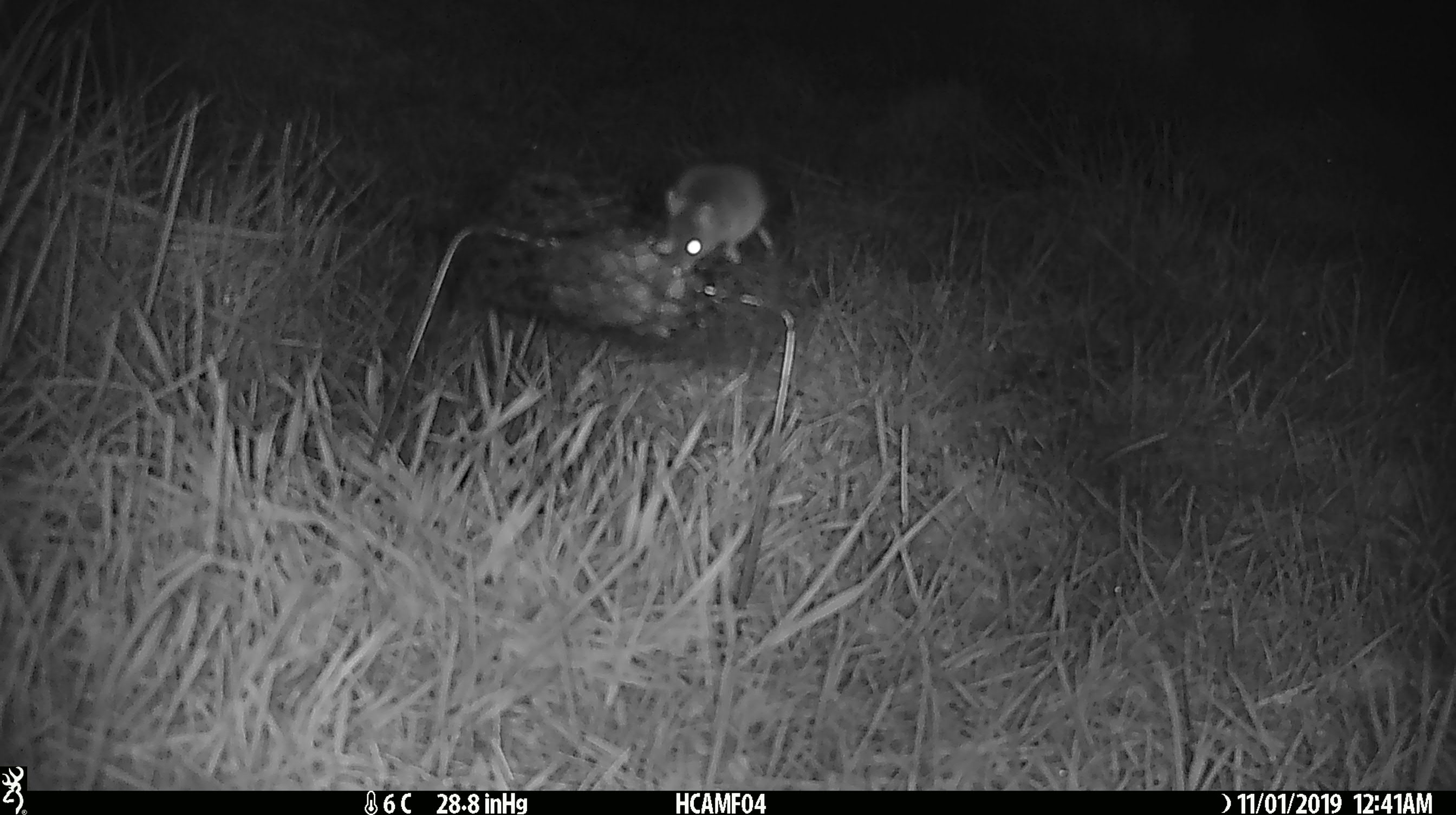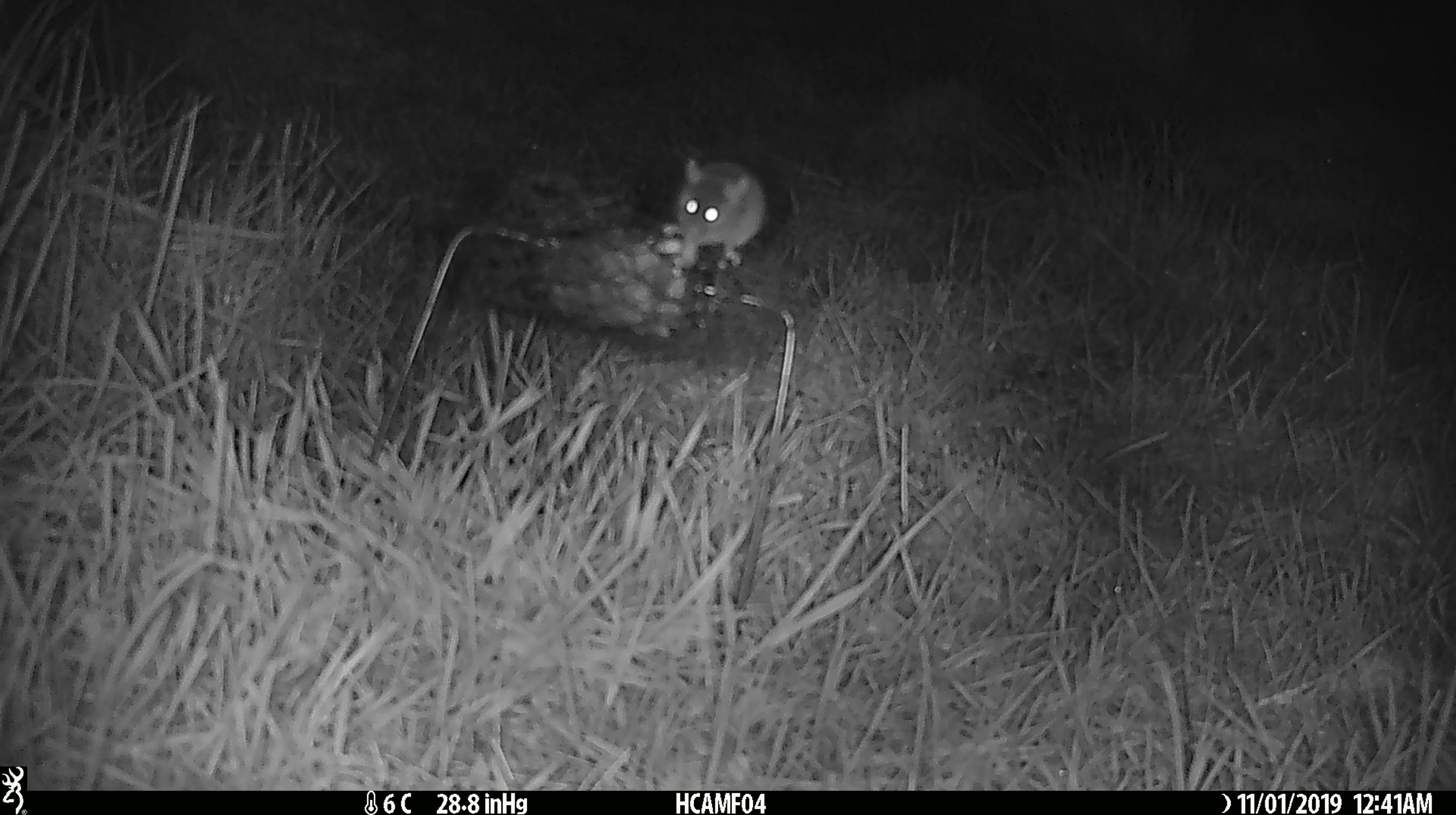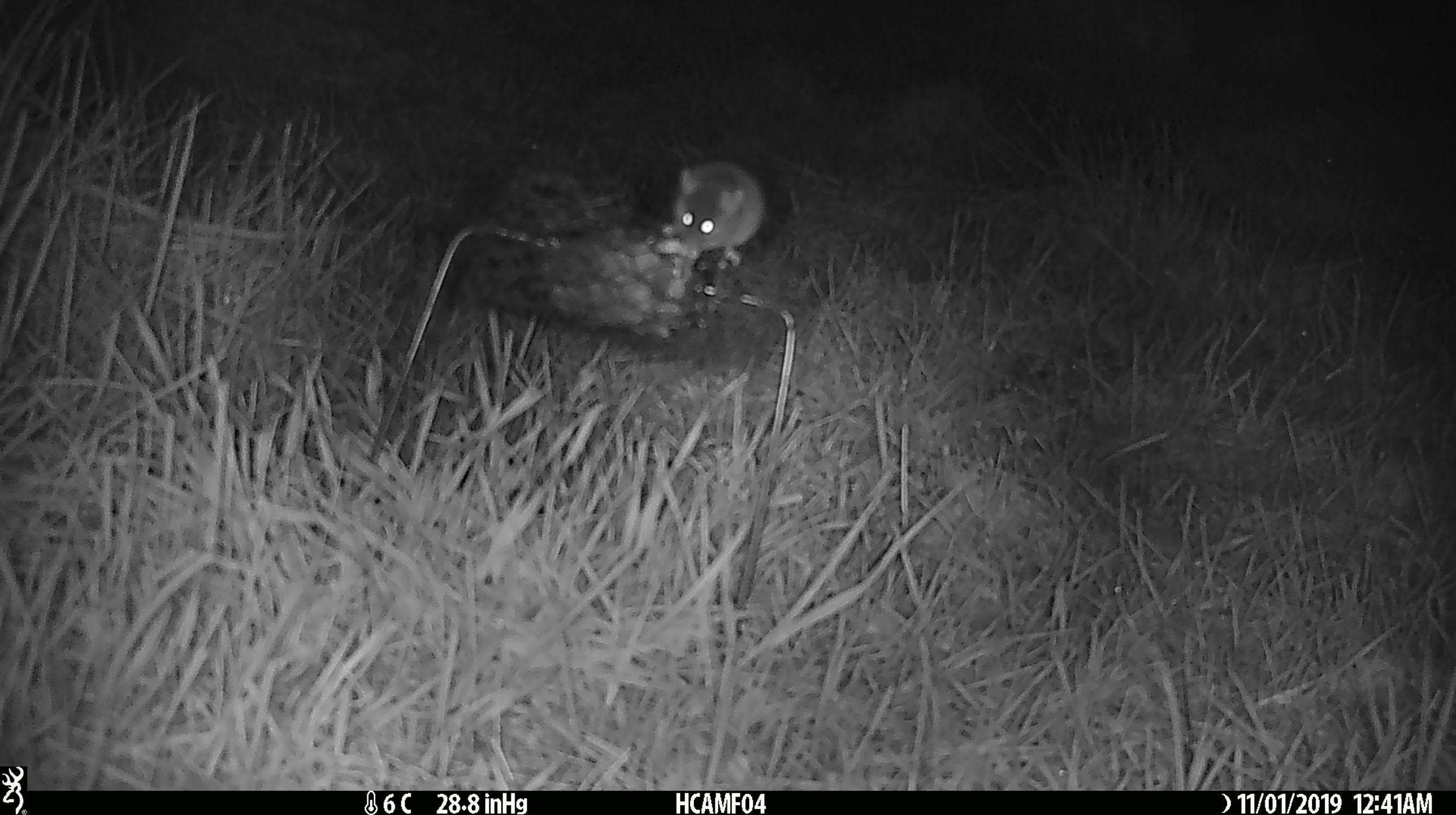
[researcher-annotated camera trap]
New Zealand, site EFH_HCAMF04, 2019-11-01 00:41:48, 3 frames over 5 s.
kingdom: Animalia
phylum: Chordata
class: Mammalia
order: Rodentia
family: Muridae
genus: Mus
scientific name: Mus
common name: mouse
Mouse (Mus).